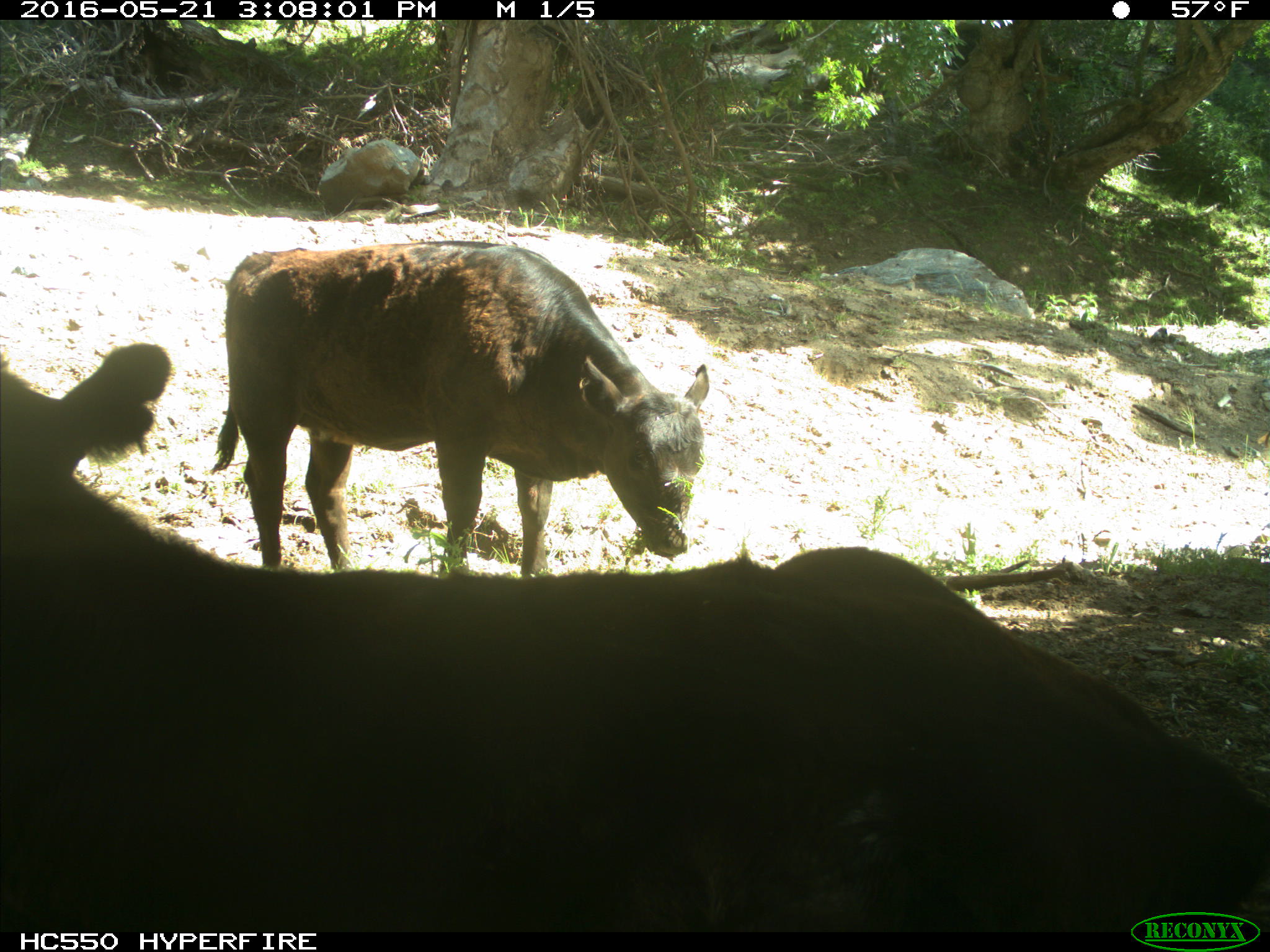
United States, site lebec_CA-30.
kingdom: Animalia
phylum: Chordata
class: Mammalia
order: Artiodactyla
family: Bovidae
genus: Bos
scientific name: Bos taurus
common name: domestic cow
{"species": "Bos taurus (domestic cow)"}